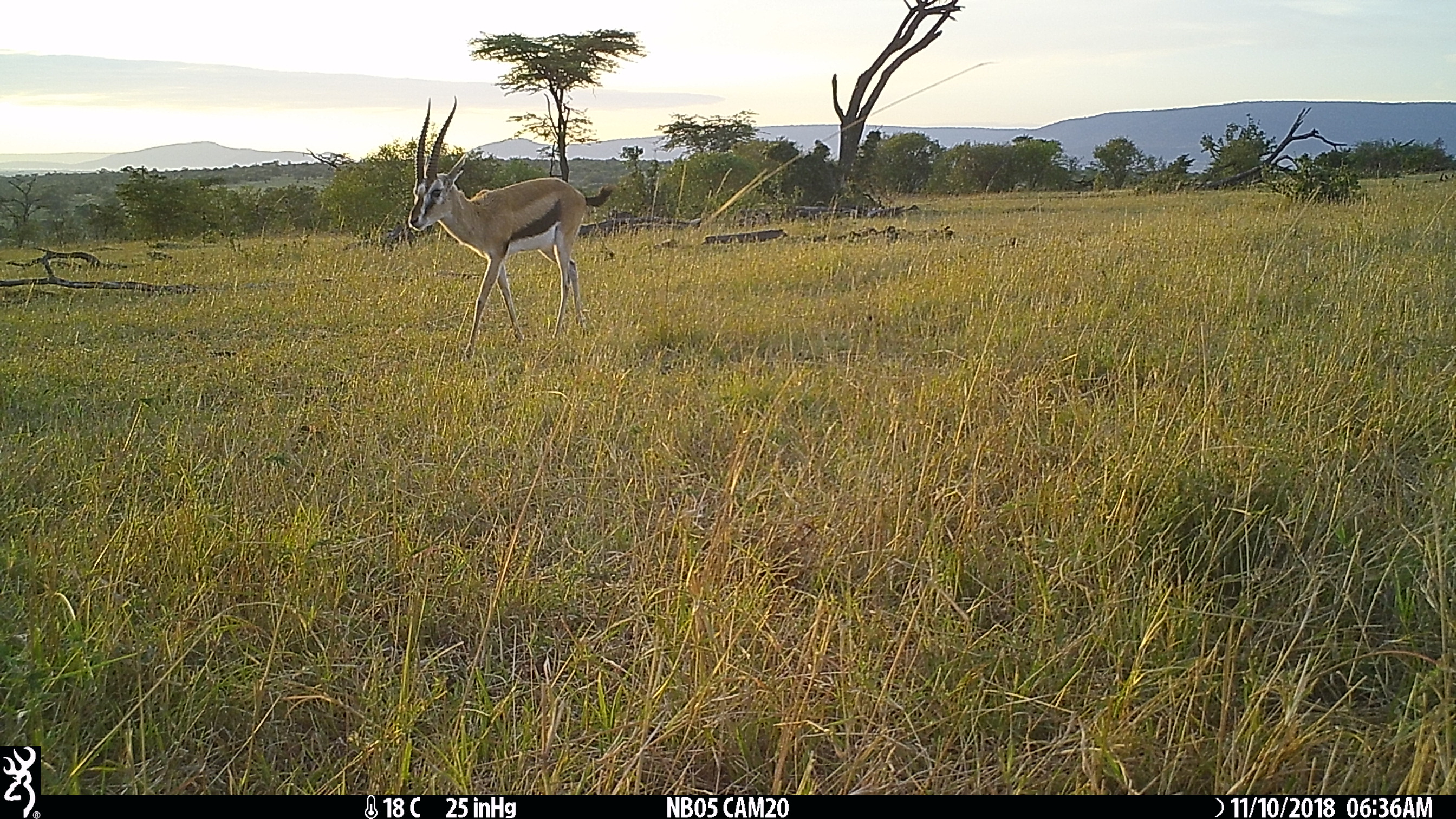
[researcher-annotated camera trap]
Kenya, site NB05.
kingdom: Animalia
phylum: Chordata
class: Mammalia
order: Artiodactyla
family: Bovidae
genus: Eudorcas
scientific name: Eudorcas thomsonii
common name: thomon's gazelle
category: gazelle thomsons